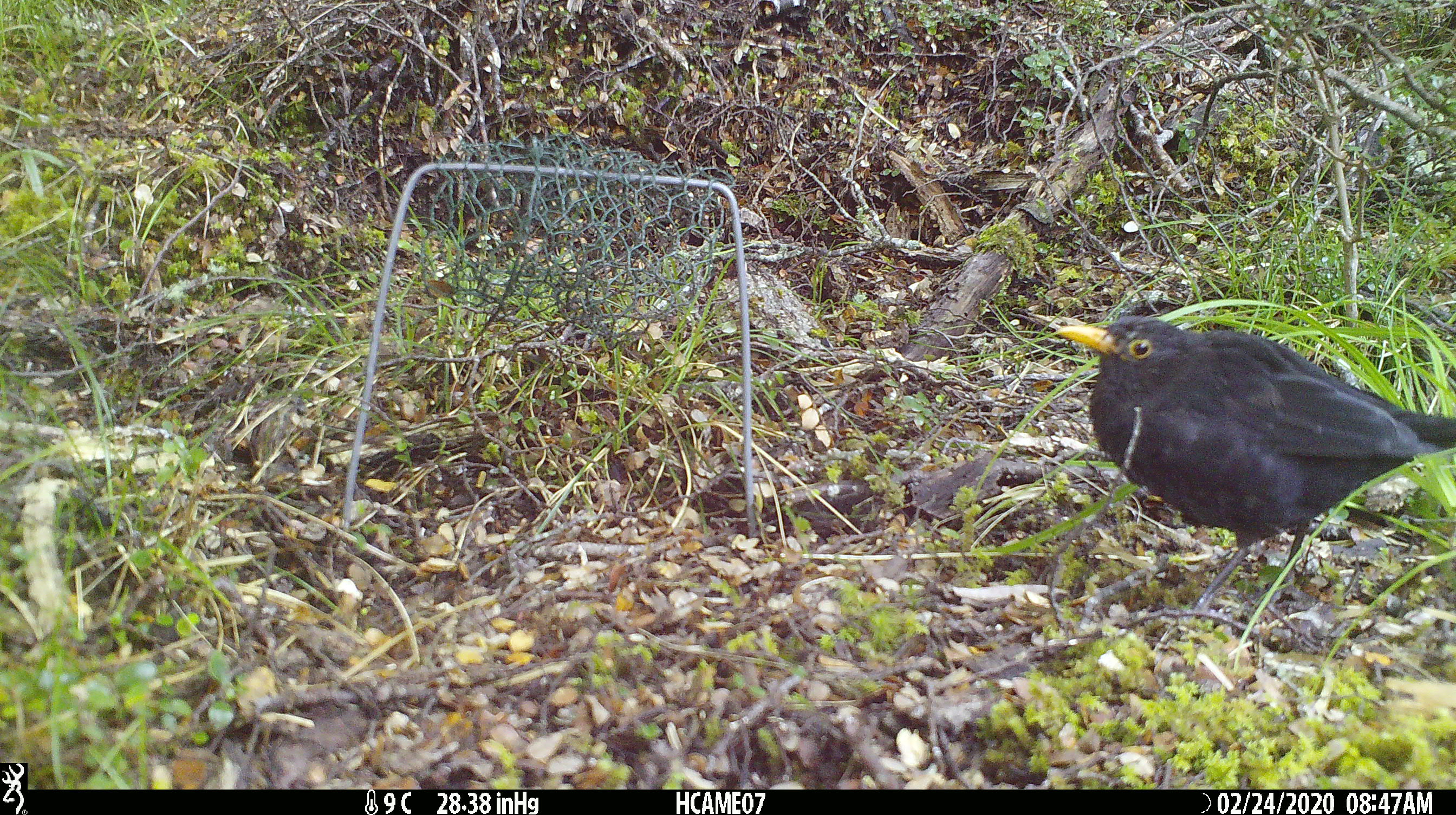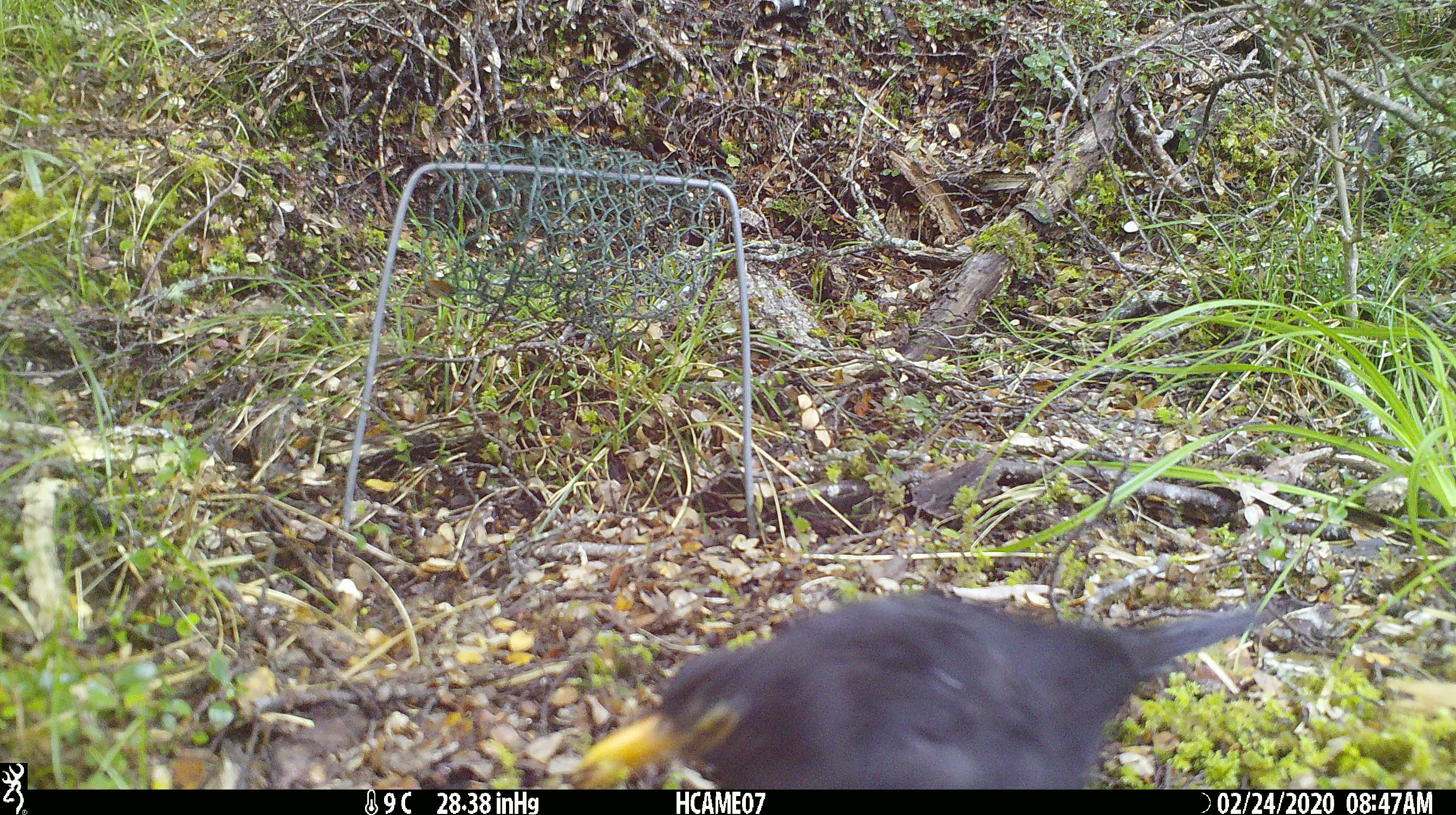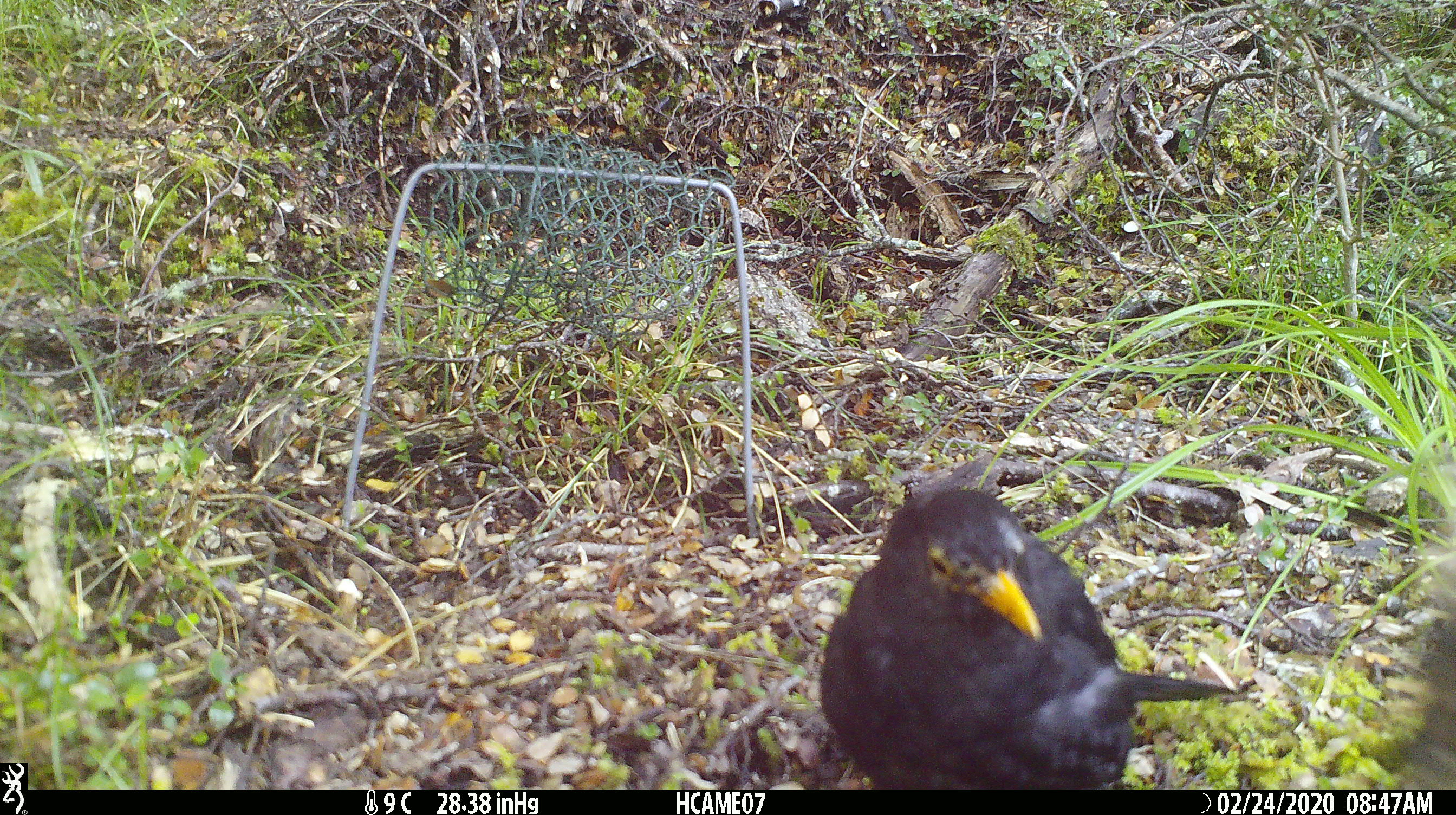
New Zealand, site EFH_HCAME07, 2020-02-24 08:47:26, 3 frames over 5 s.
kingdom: Animalia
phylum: Chordata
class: Aves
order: Passeriformes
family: Turdidae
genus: Turdus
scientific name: Turdus merula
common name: eurasian blackbird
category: blackbird